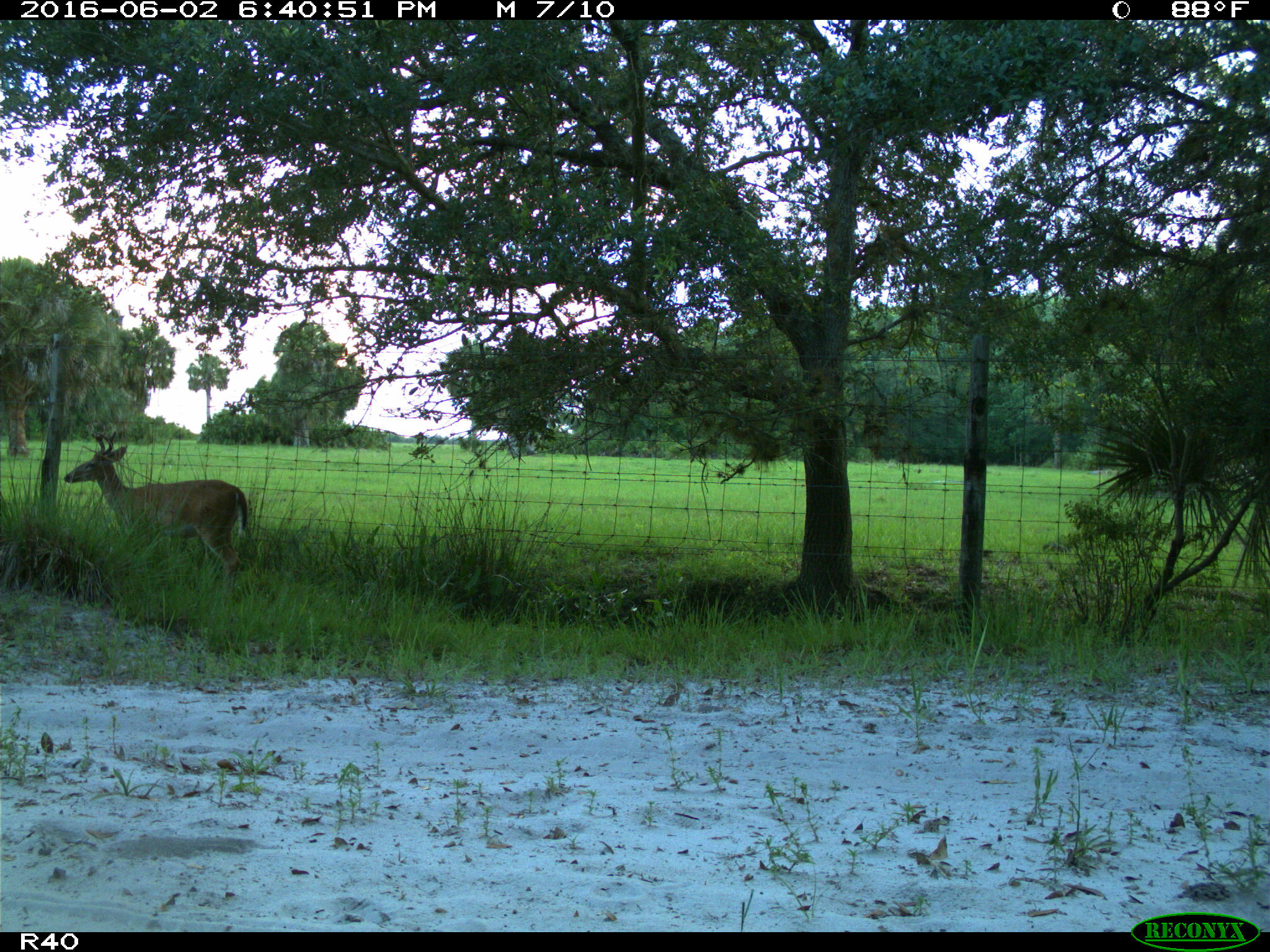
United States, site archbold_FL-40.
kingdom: Animalia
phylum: Chordata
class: Mammalia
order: Artiodactyla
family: Cervidae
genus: Odocoileus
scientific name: Odocoileus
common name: deer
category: unidentified deer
Unidentified deer (deer) (Odocoileus).